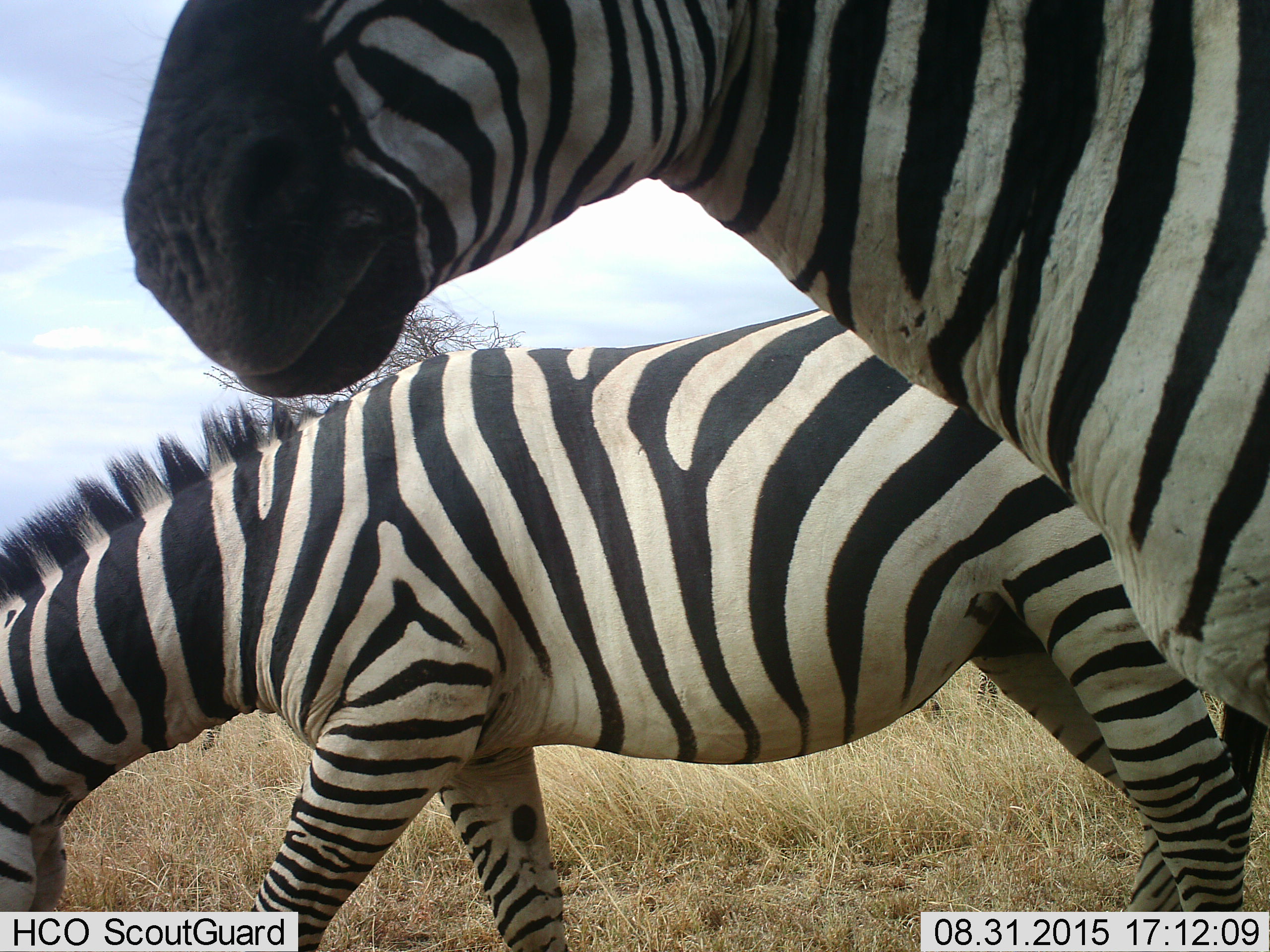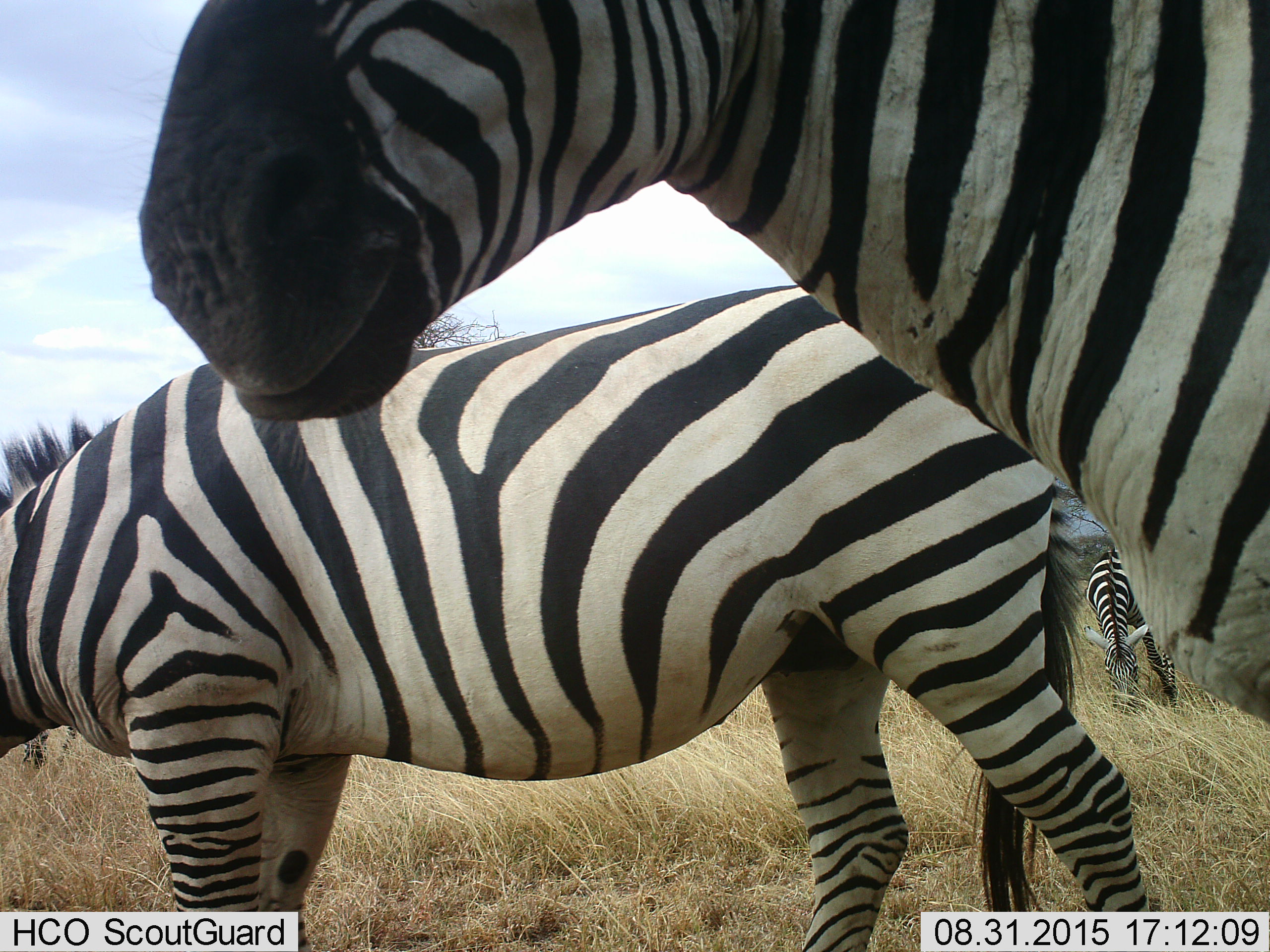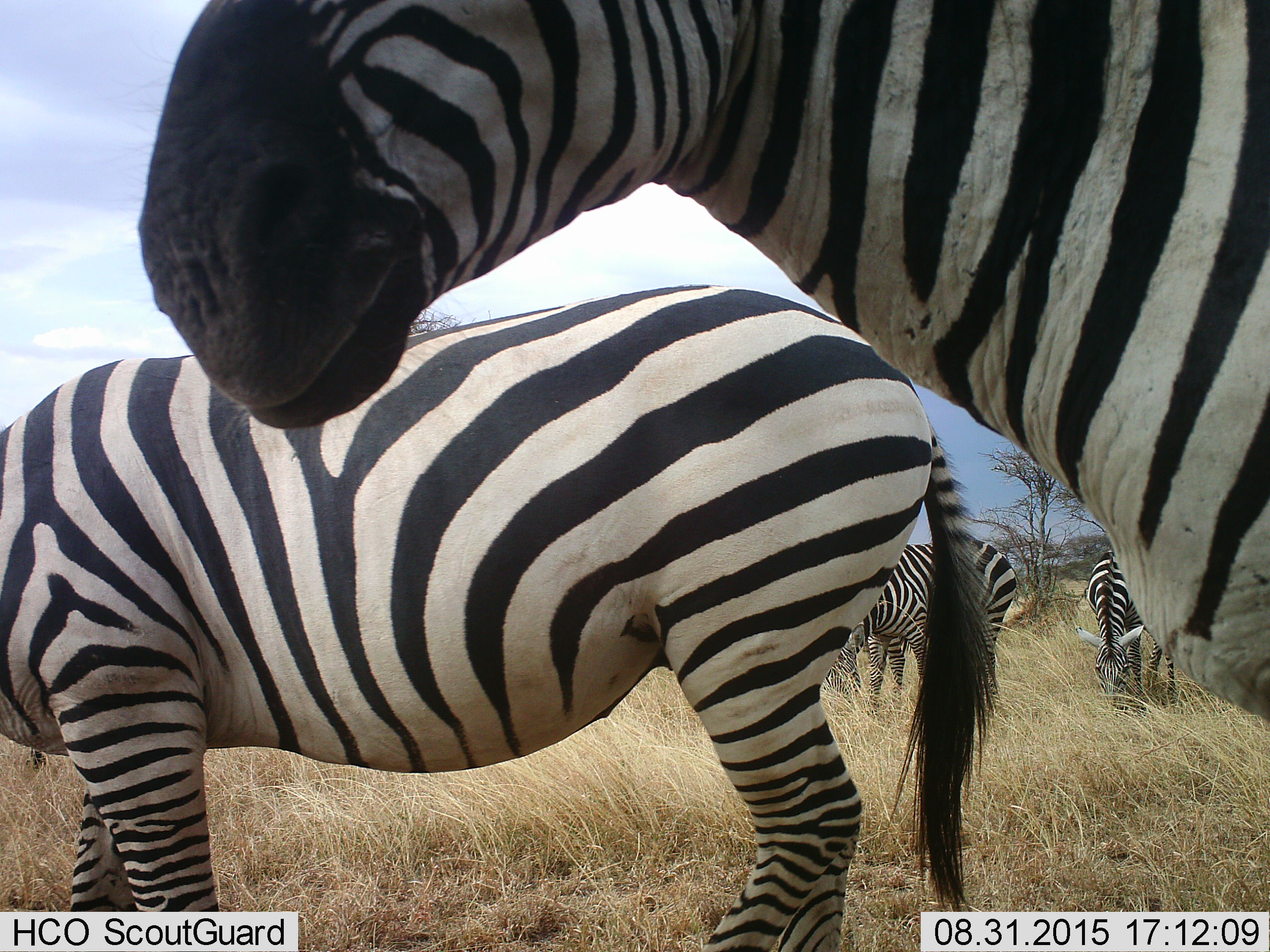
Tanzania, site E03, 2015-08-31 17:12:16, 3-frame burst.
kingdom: Animalia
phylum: Chordata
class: Mammalia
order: Perissodactyla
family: Equidae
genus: Equus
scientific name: Equus quagga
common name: plains zebra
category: zebra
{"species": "zebra (plains zebra) (Equus quagga)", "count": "5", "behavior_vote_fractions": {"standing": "74%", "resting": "0%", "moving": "47%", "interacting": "0%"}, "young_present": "5%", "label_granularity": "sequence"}